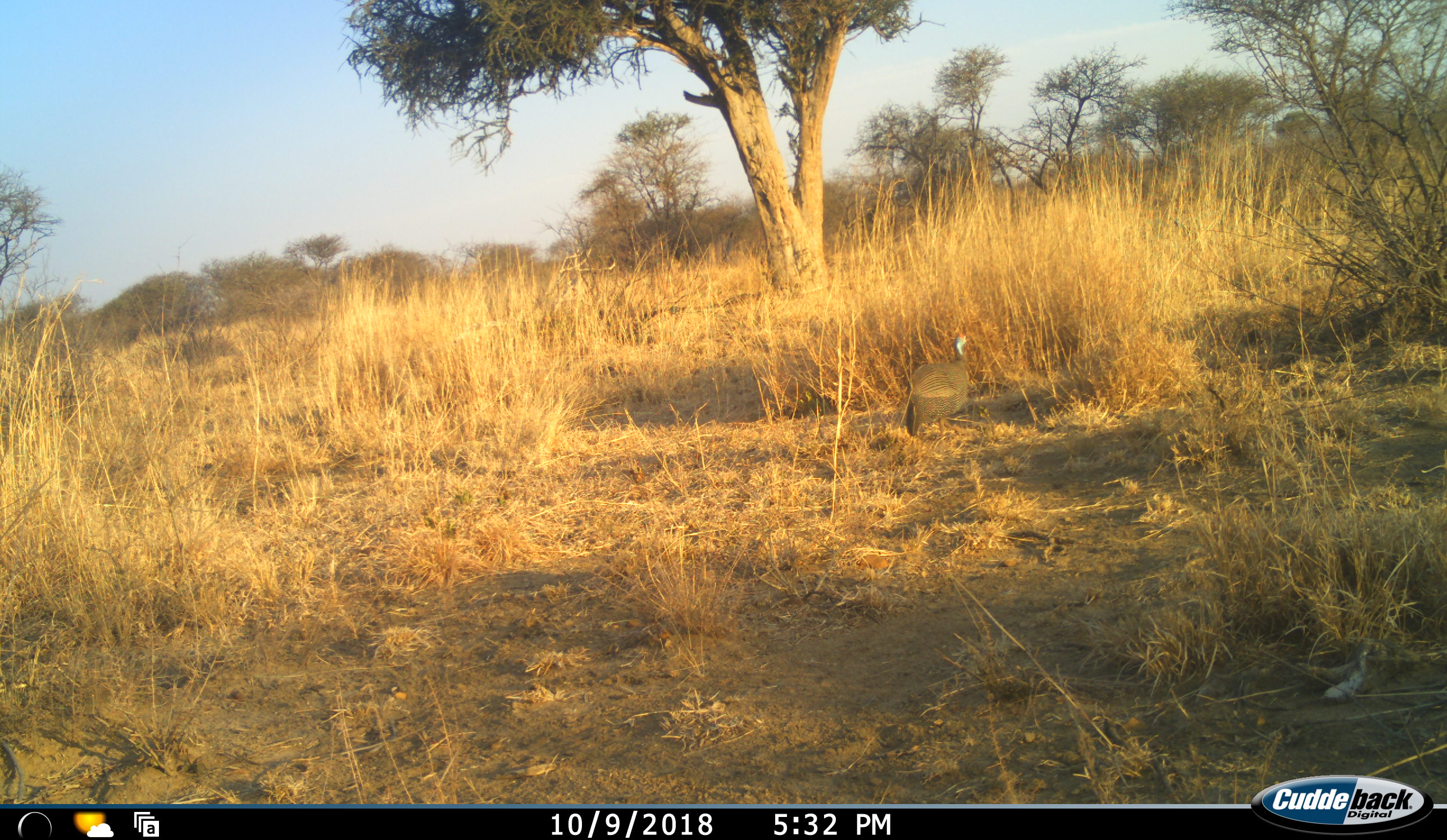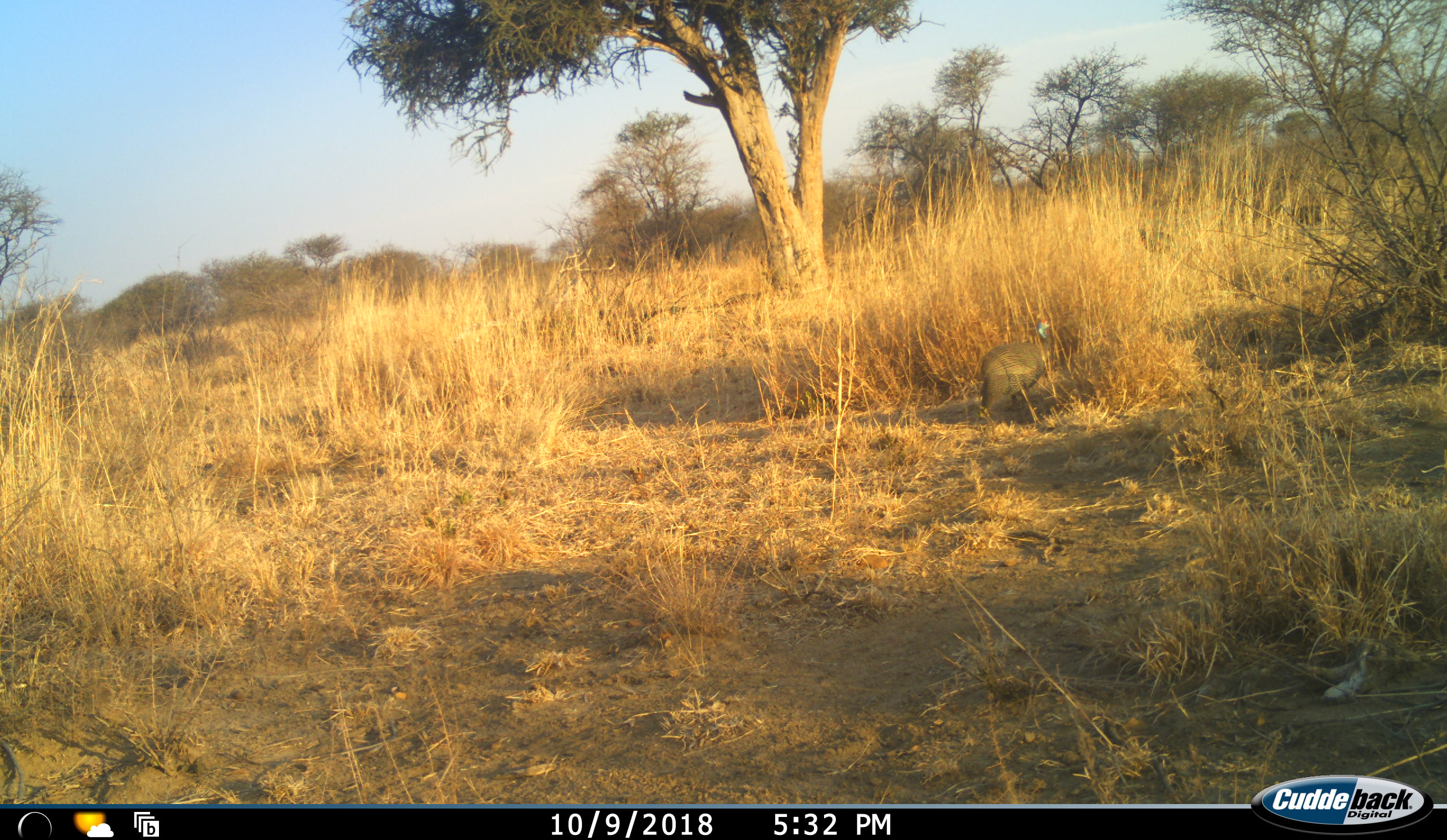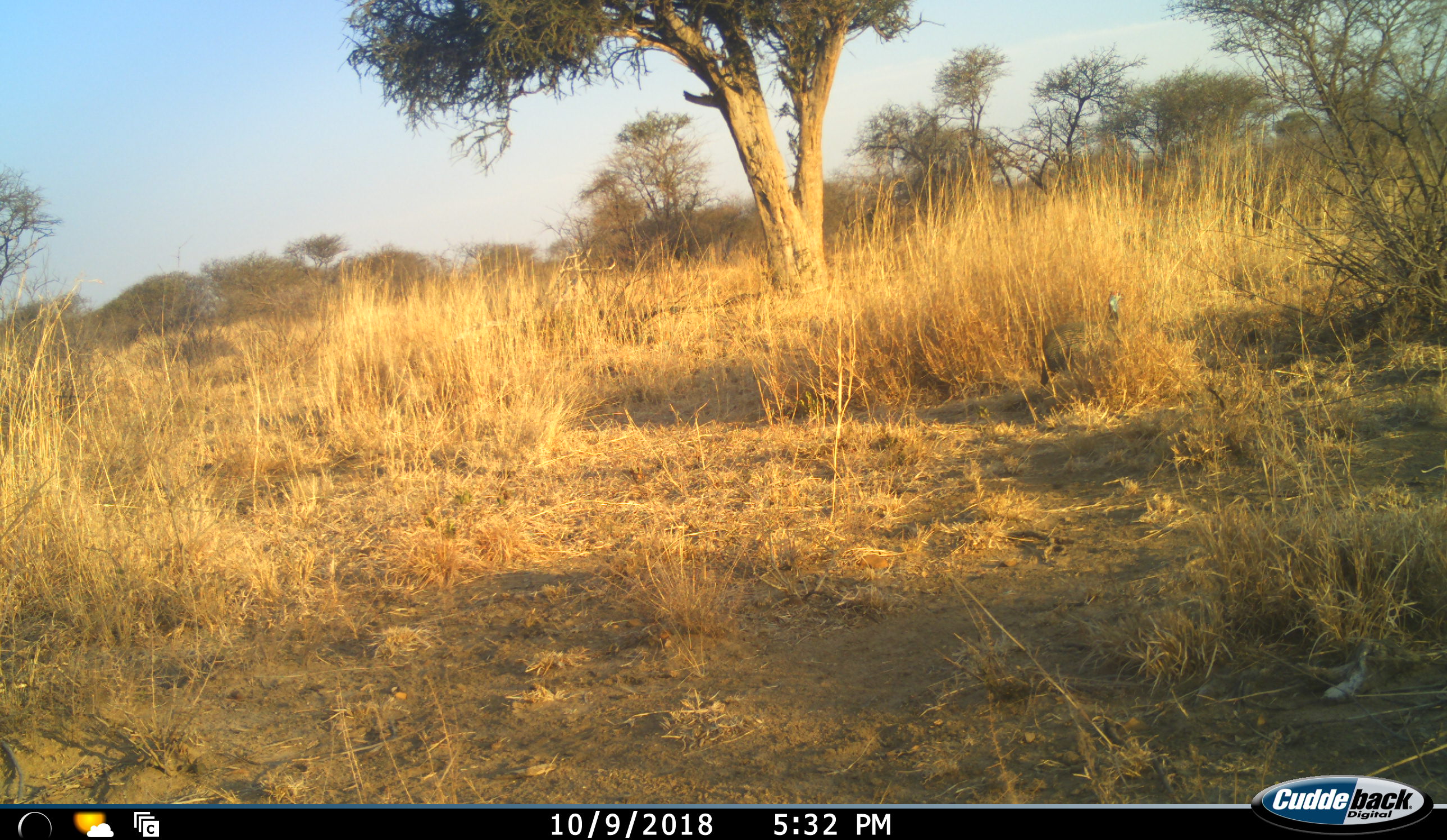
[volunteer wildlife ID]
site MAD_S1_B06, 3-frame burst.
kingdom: Animalia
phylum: Chordata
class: Aves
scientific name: Aves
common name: bird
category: birdother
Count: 1.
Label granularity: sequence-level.